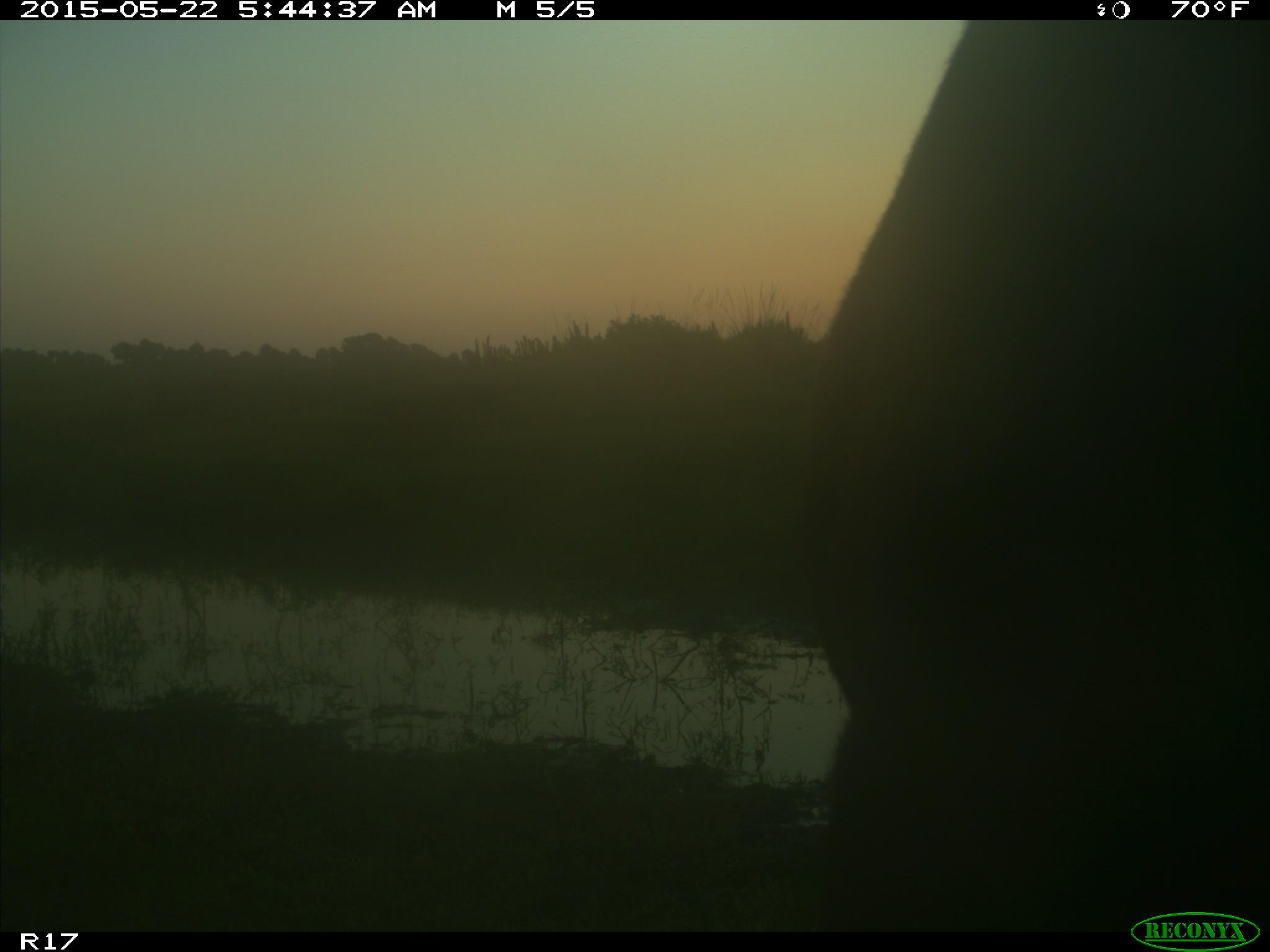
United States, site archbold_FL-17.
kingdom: Animalia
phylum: Chordata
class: Mammalia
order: Artiodactyla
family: Bovidae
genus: Bos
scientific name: Bos taurus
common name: domestic cow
Bos taurus (domestic cow).